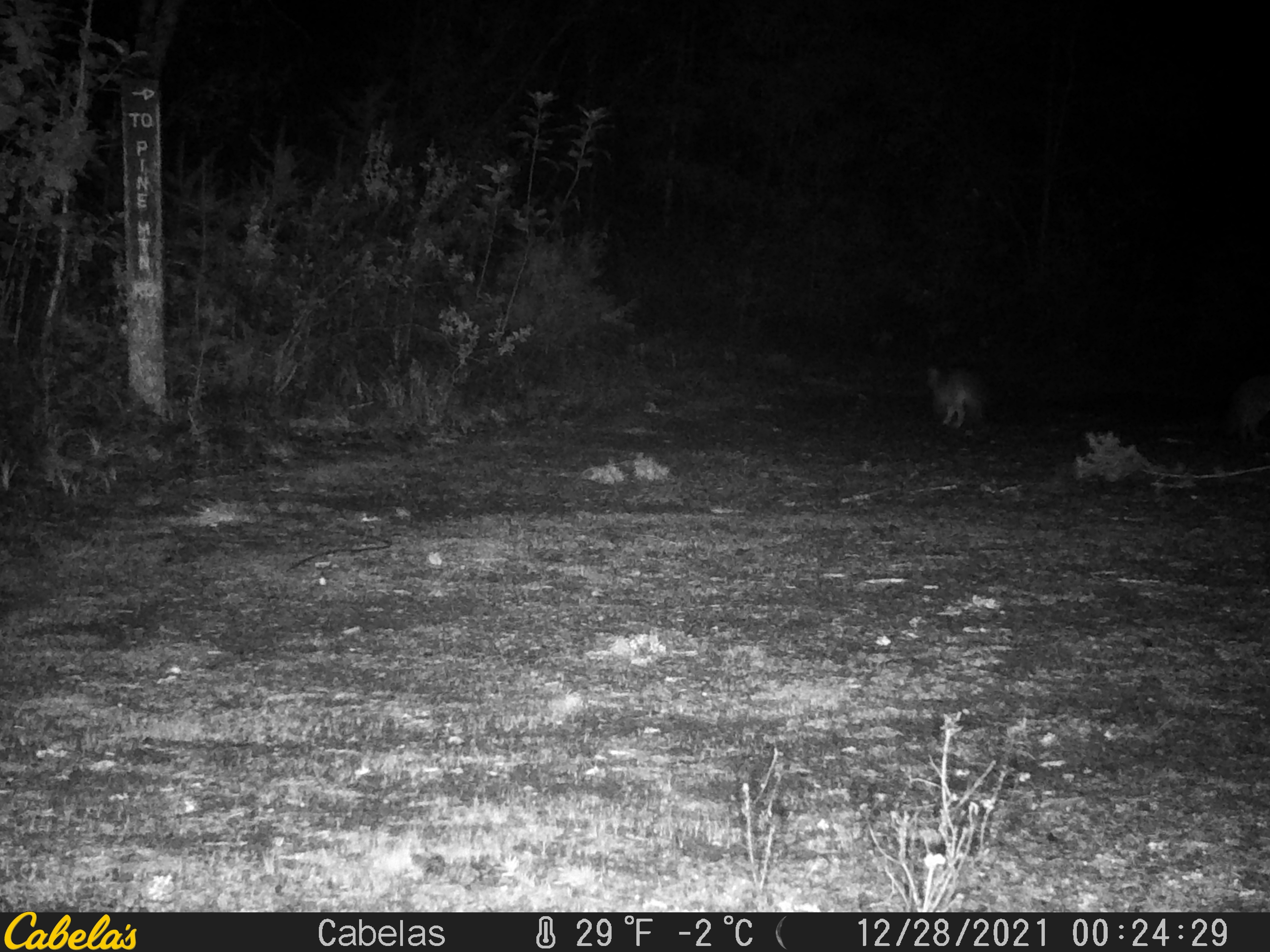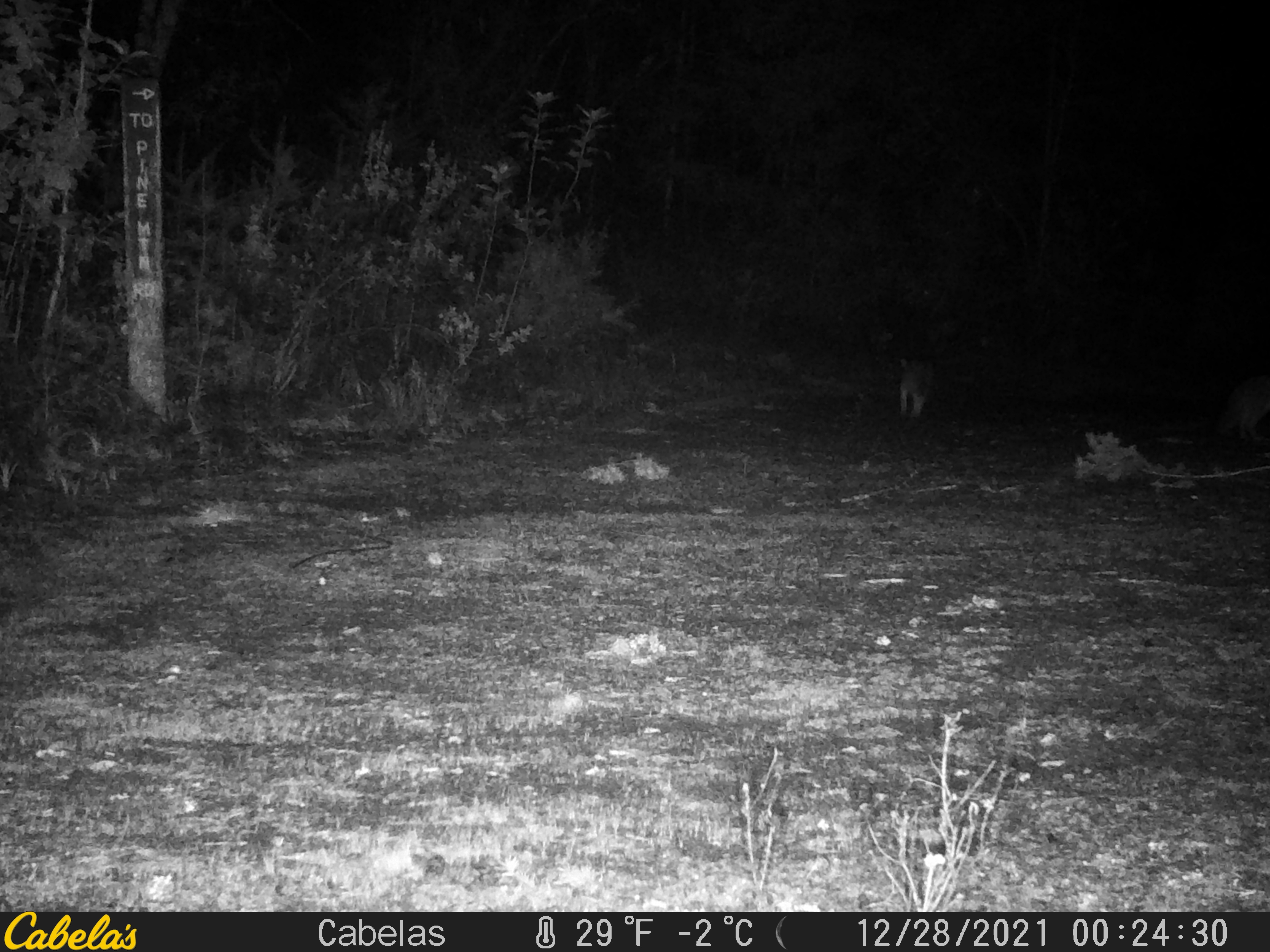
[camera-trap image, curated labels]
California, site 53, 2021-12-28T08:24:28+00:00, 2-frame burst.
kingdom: Animalia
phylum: Chordata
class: Mammalia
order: Carnivora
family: Canidae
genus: Urocyon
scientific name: Urocyon cinereoargenteus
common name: gray fox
Gray fox (Urocyon cinereoargenteus).